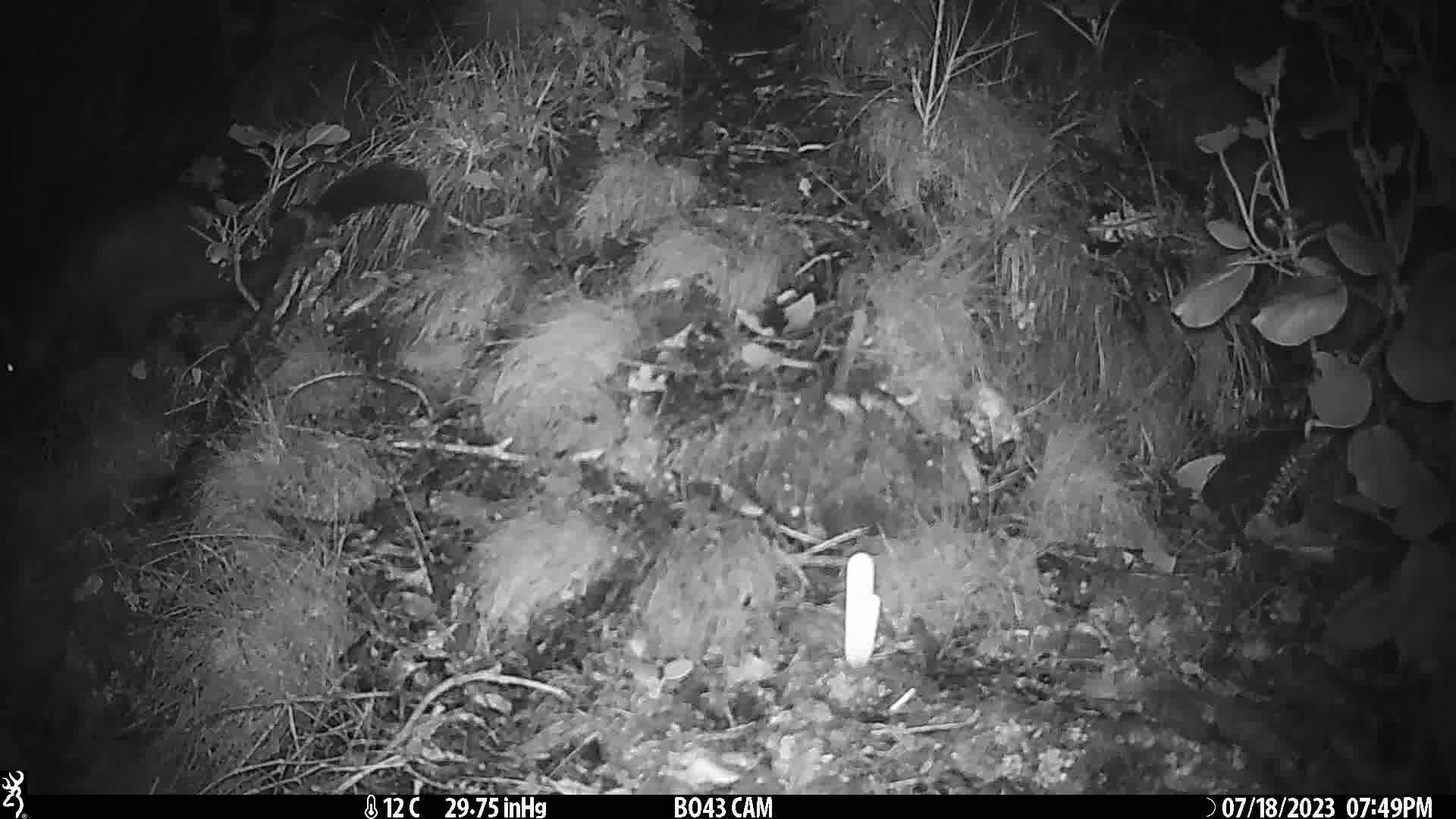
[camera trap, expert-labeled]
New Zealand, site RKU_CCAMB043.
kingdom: Animalia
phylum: Chordata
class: Mammalia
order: Diprotodontia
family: Phalangeridae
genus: Trichosurus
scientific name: Trichosurus vulpecula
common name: common brushtail possum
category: possum